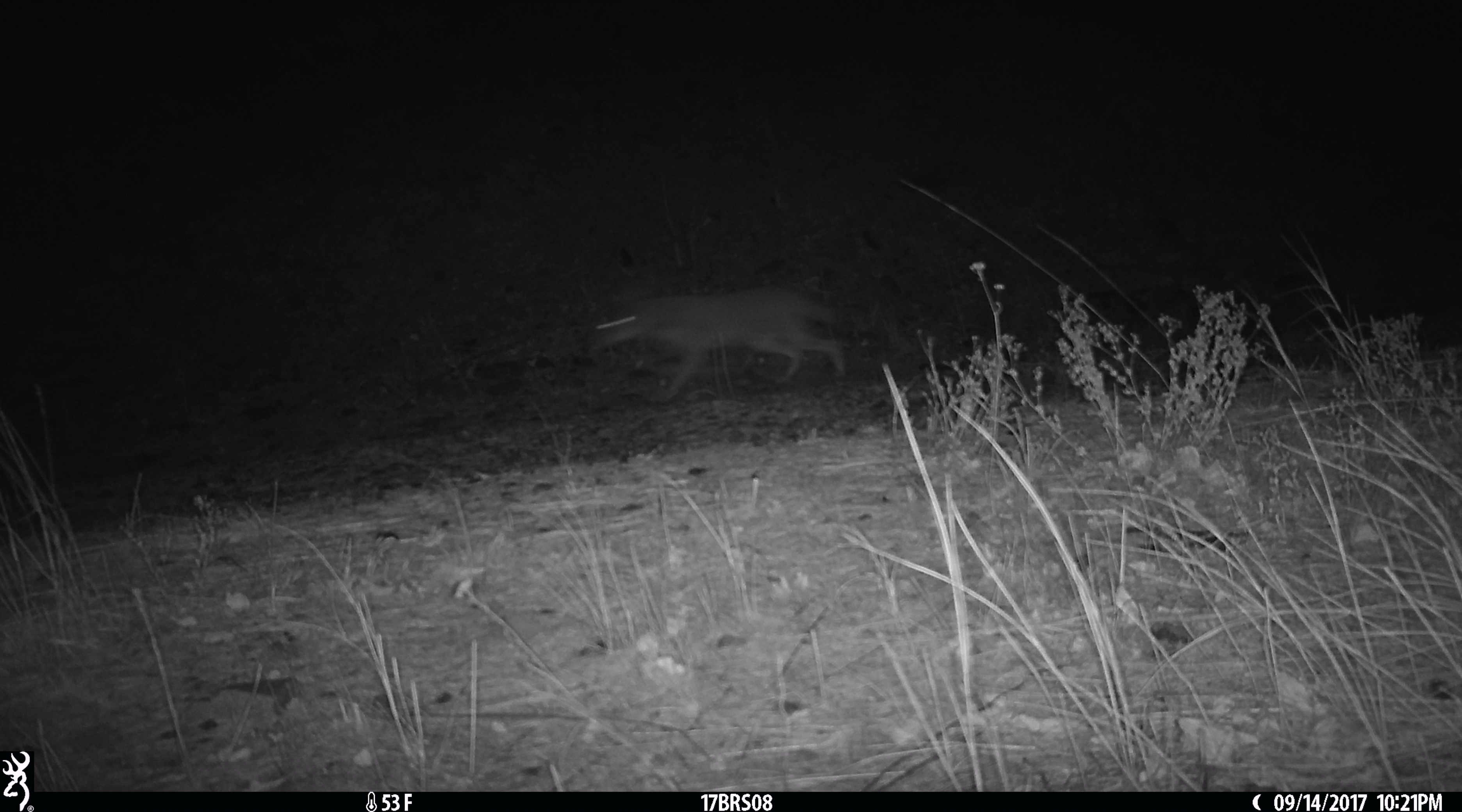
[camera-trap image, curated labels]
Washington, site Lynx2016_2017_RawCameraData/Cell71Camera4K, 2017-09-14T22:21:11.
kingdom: Animalia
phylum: Chordata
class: Mammalia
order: Carnivora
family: Canidae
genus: Canis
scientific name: Canis latrans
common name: coyote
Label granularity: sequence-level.